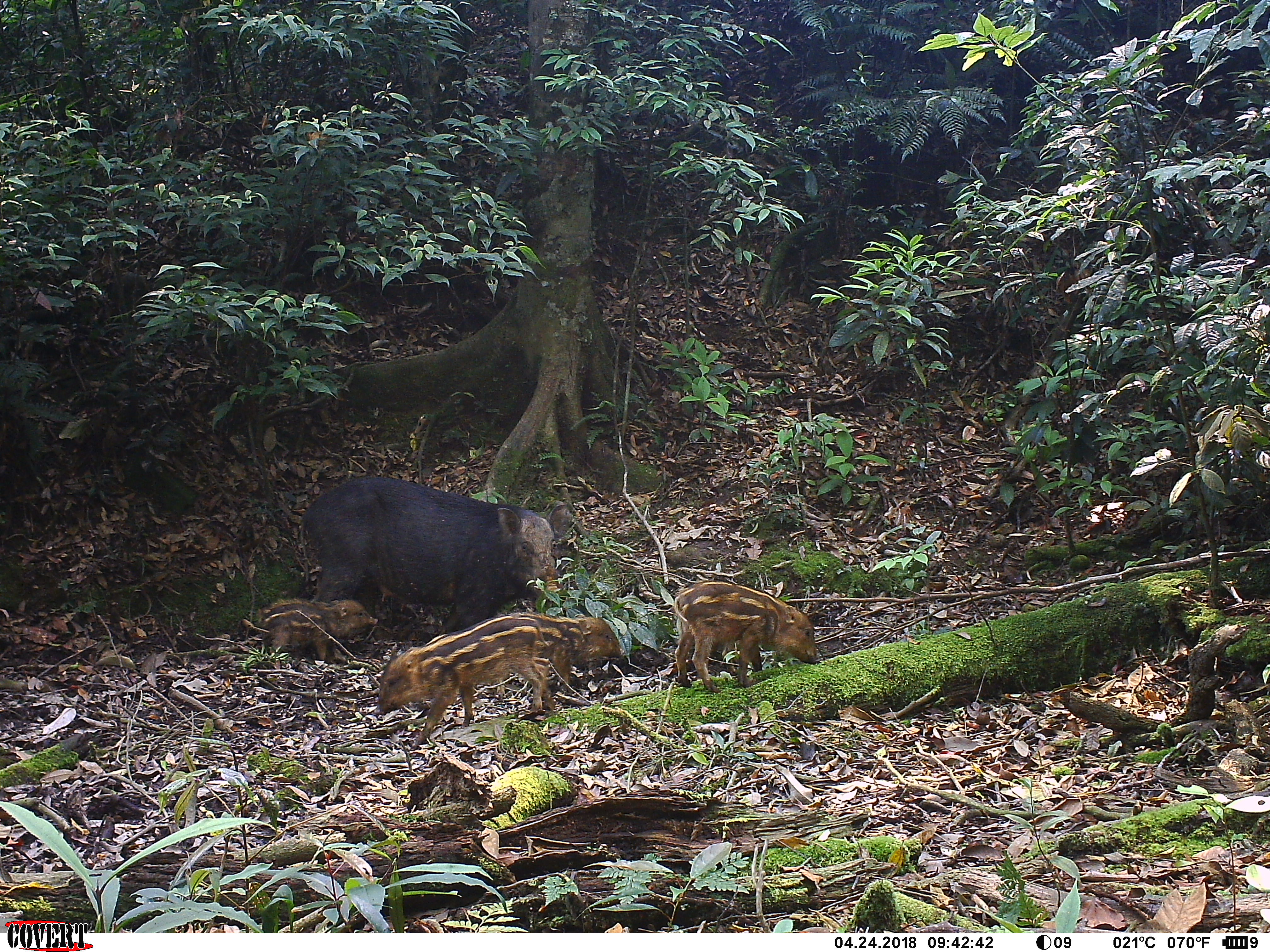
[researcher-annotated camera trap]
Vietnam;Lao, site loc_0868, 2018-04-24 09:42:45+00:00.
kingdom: Animalia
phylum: Chordata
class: Mammalia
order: Artiodactyla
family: Suidae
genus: Sus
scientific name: Sus scrofa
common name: eurasian wild pig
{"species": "eurasian wild pig (Sus scrofa)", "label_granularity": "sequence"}